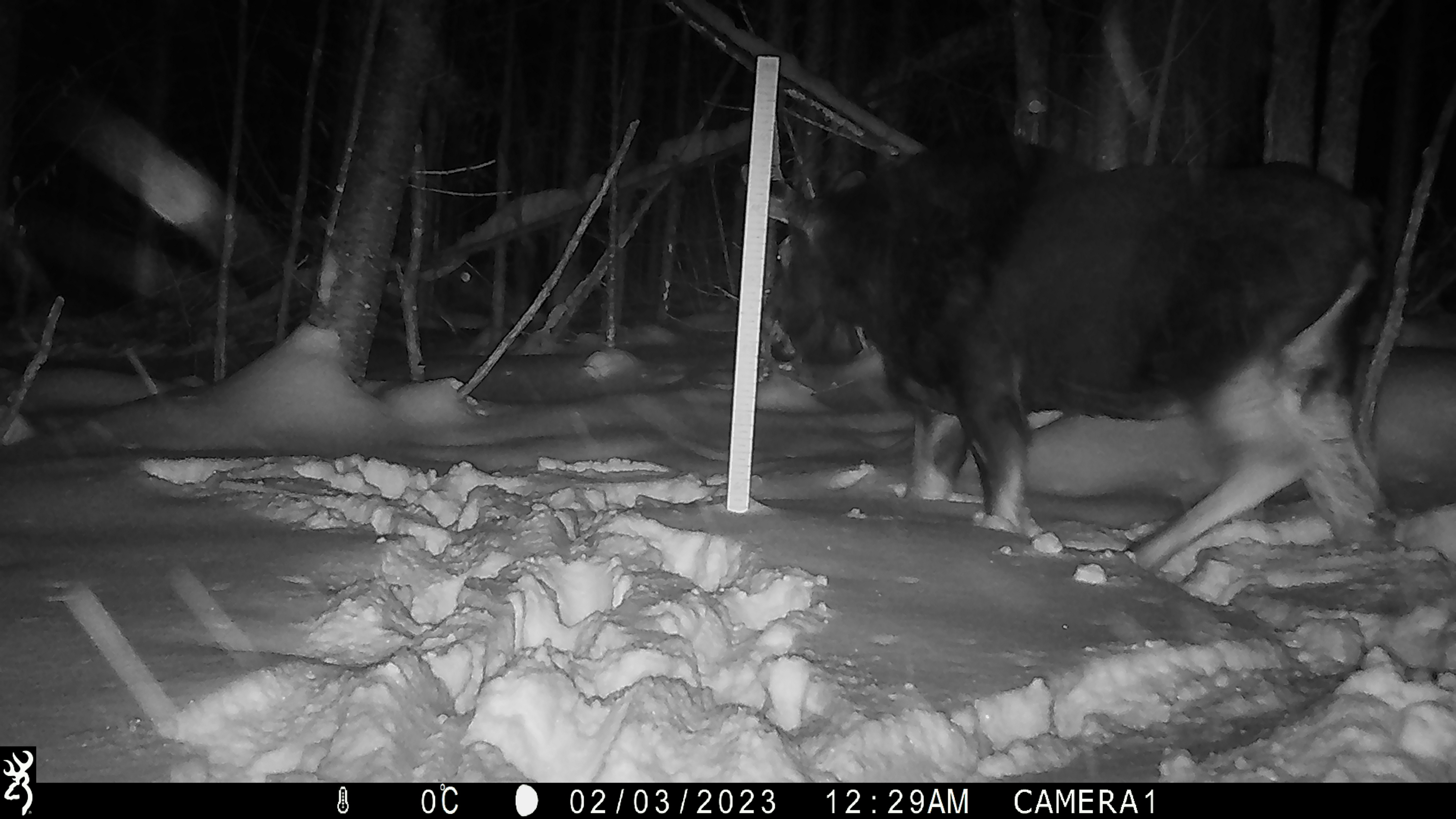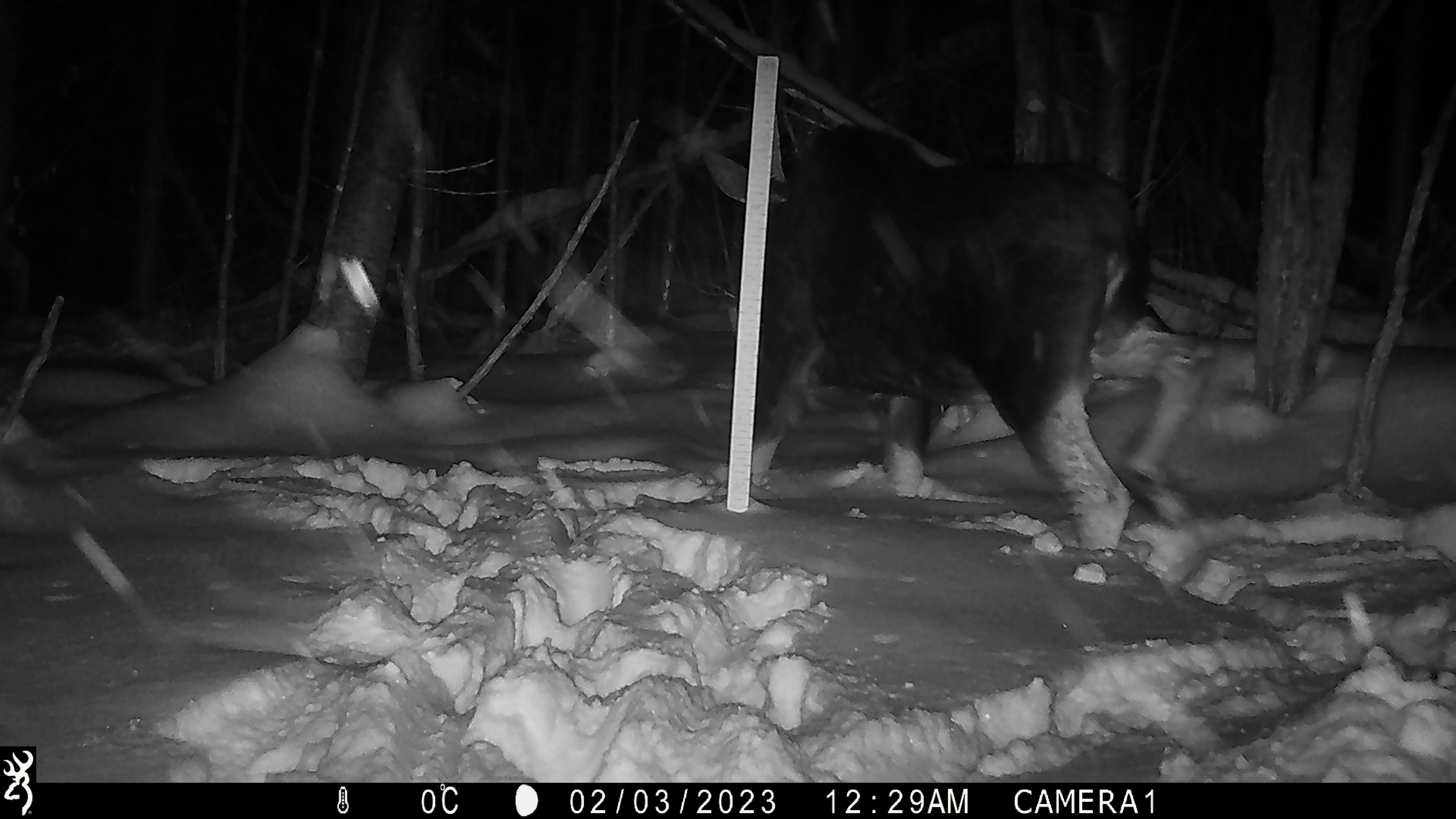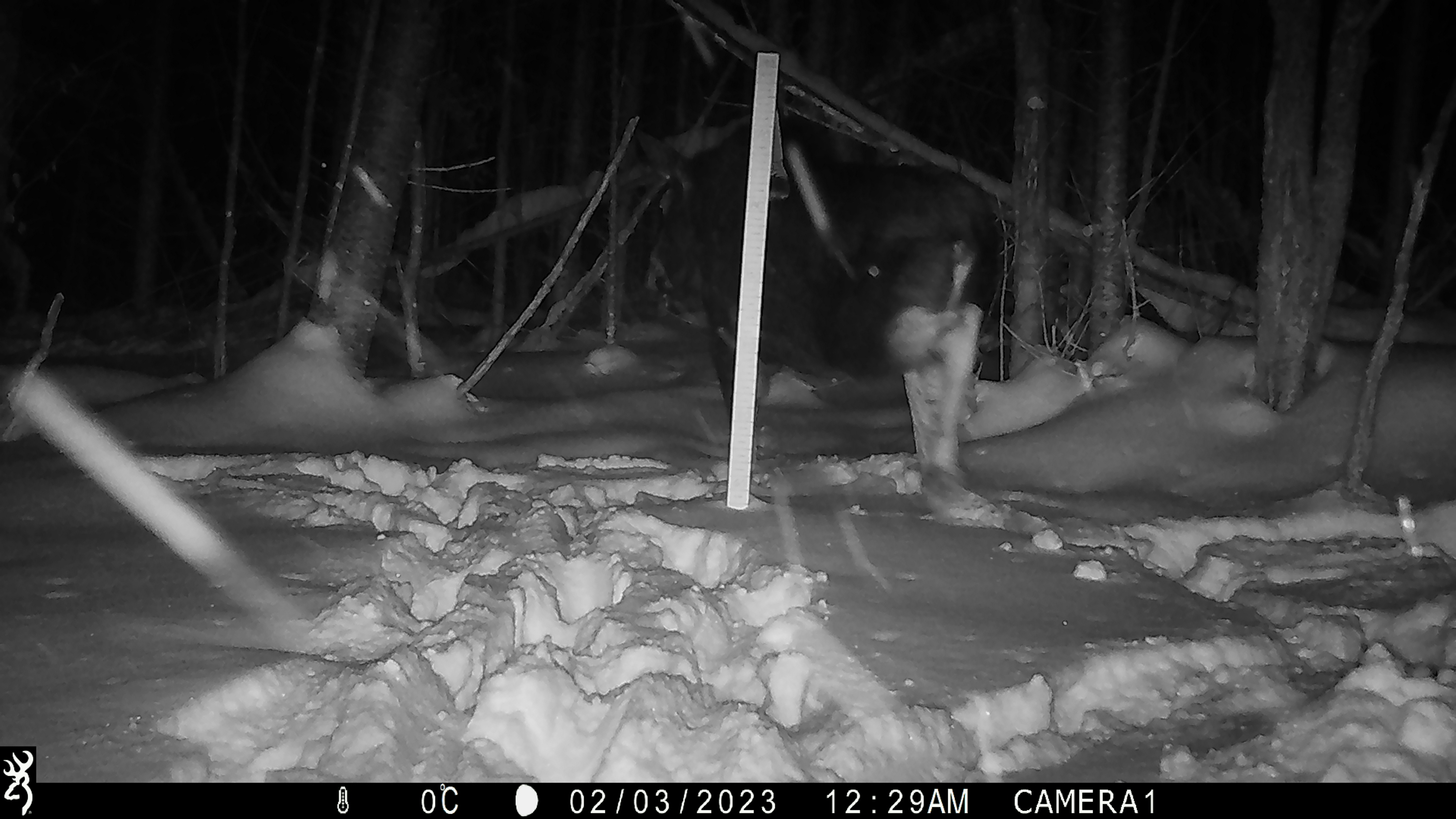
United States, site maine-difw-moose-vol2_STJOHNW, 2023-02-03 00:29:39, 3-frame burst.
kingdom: Animalia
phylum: Chordata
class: Mammalia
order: Artiodactyla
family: Cervidae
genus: Alces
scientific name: Alces alces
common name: moose